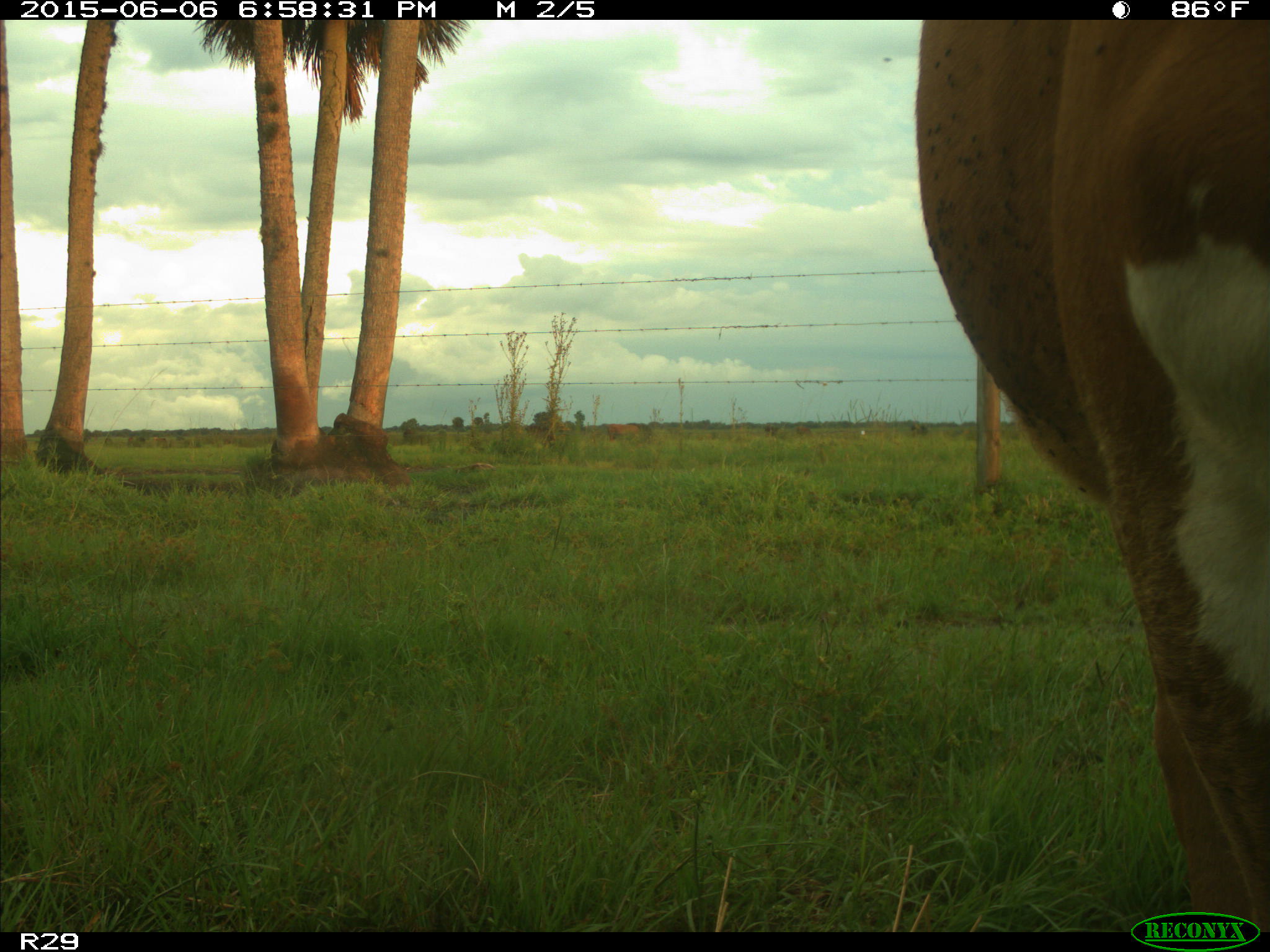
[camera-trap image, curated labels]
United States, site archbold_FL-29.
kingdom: Animalia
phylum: Chordata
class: Mammalia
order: Artiodactyla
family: Bovidae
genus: Bos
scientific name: Bos taurus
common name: domestic cow